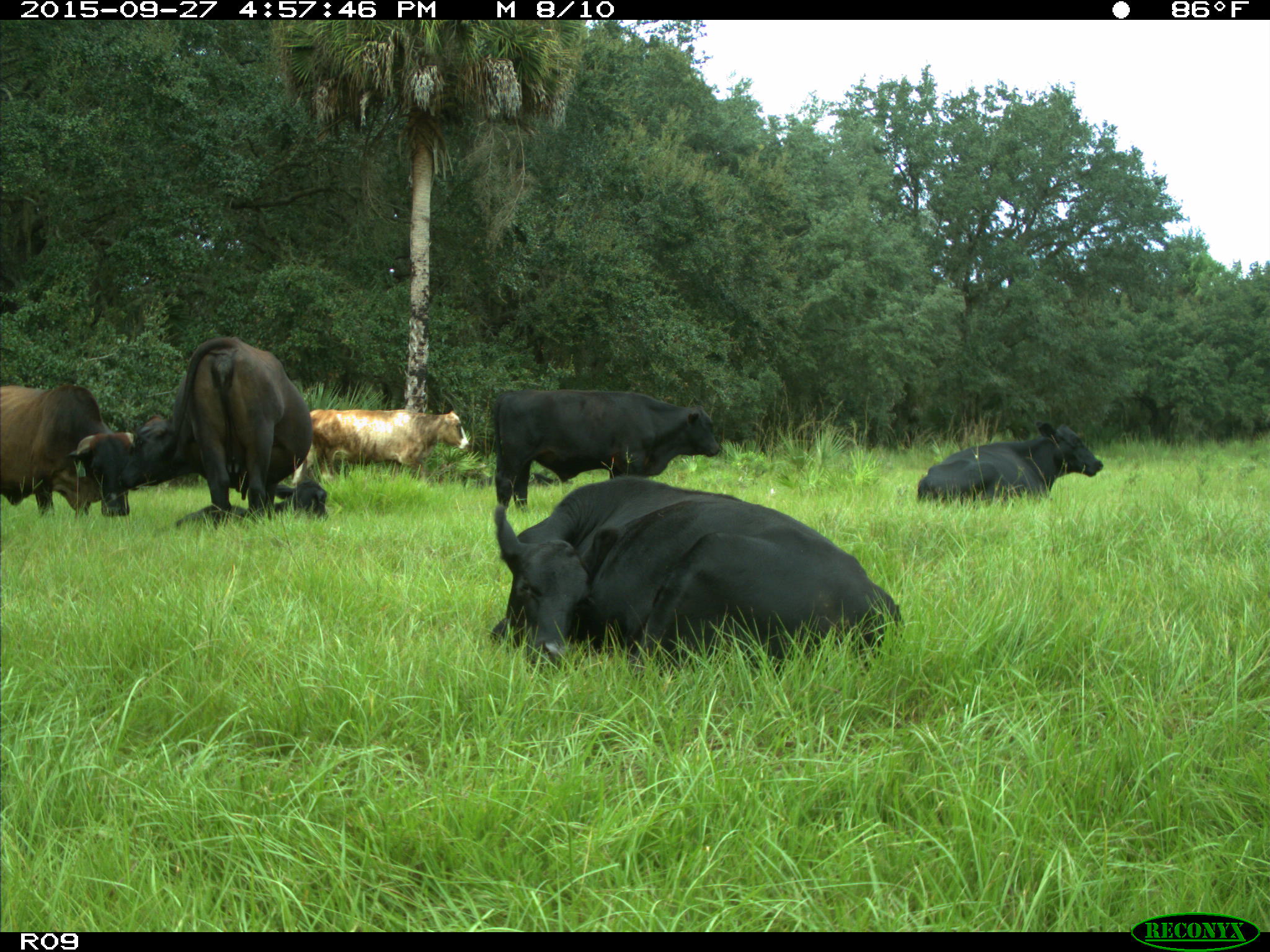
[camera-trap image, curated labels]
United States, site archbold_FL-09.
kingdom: Animalia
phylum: Chordata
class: Mammalia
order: Artiodactyla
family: Bovidae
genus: Bos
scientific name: Bos taurus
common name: domestic cow